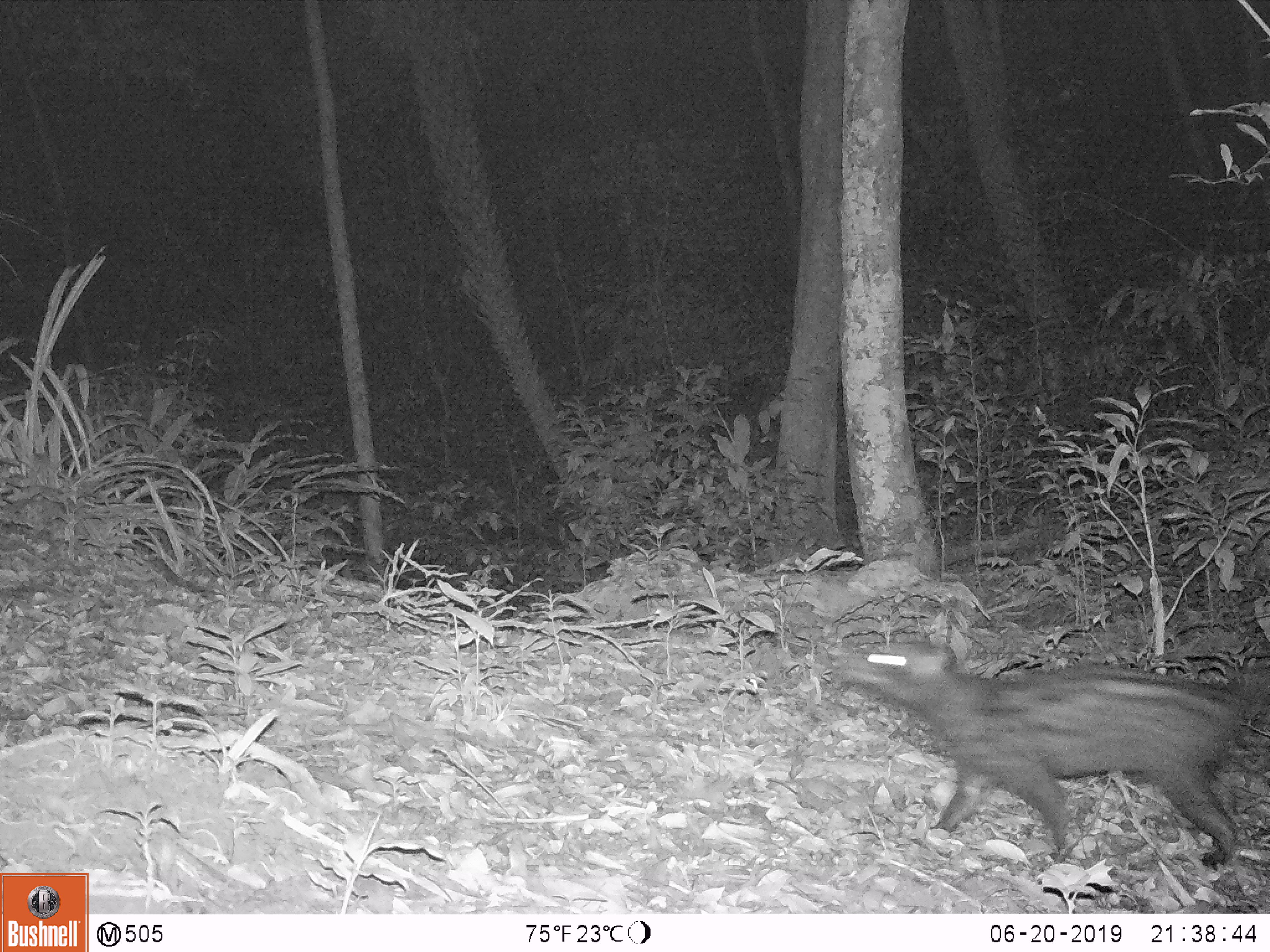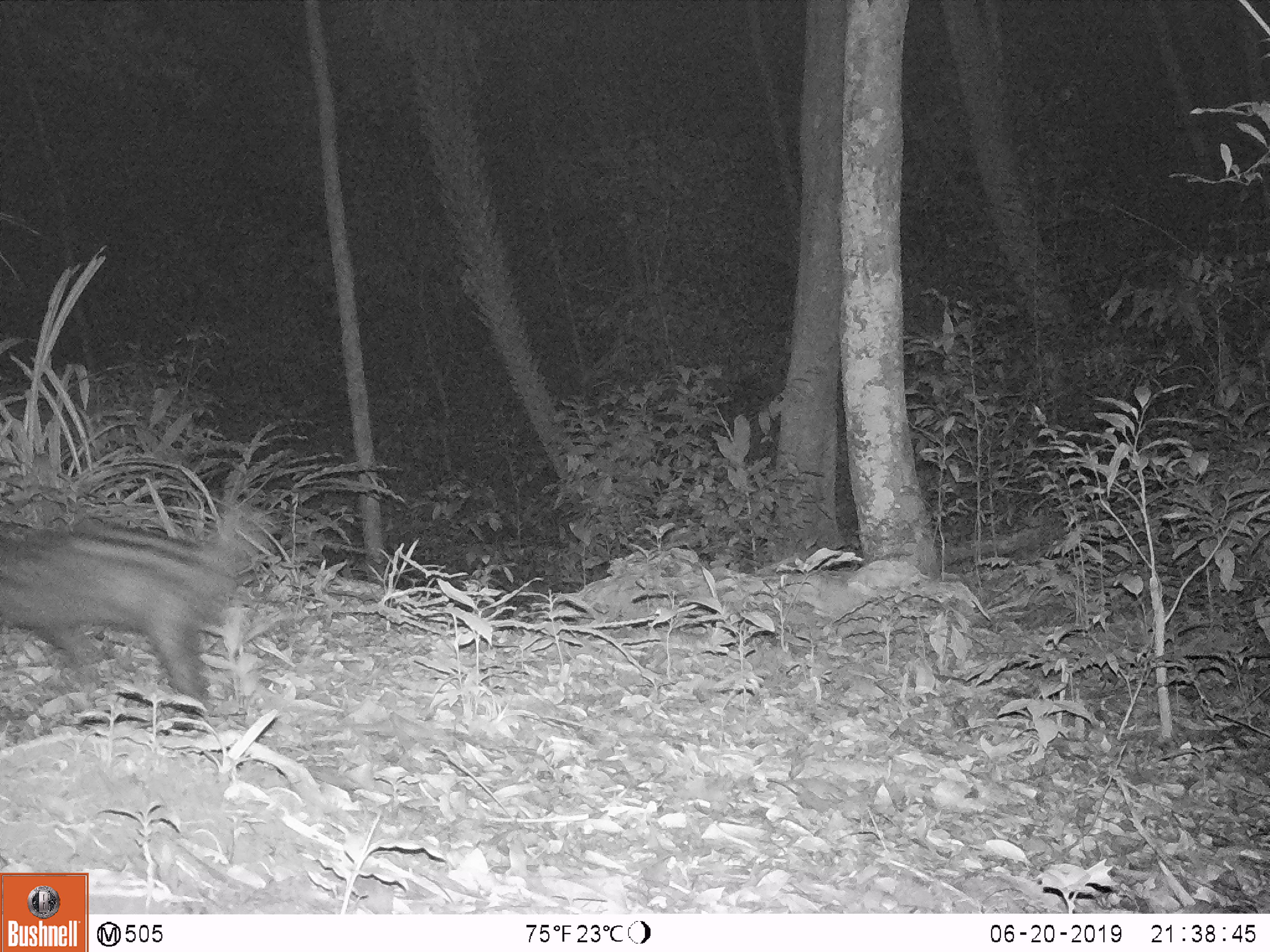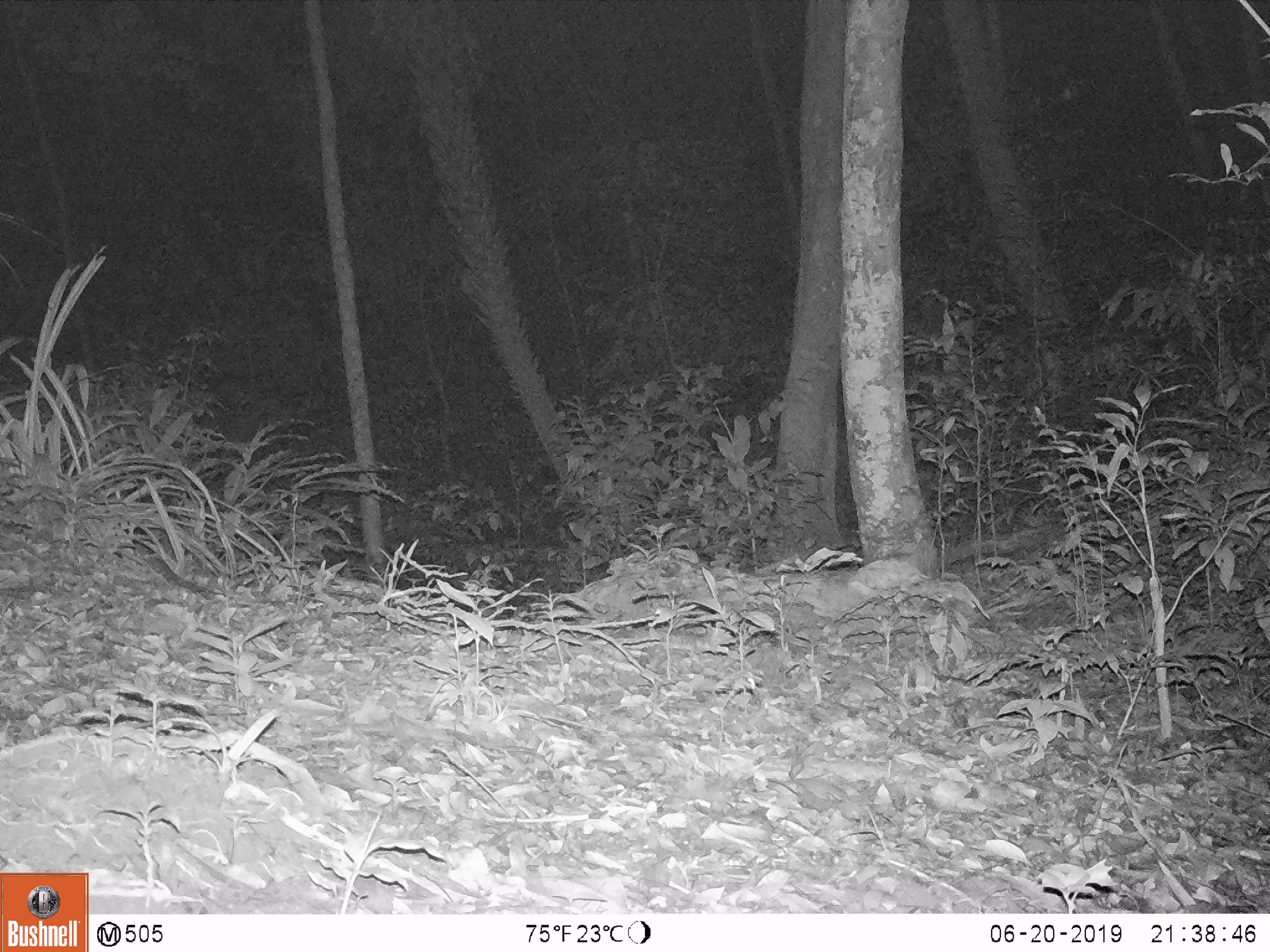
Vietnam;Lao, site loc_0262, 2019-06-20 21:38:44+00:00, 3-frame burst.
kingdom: Animalia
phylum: Chordata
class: Mammalia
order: Carnivora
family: Viverridae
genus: Paradoxurus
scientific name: Paradoxurus hermaphroditus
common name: common palm civet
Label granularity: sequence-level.